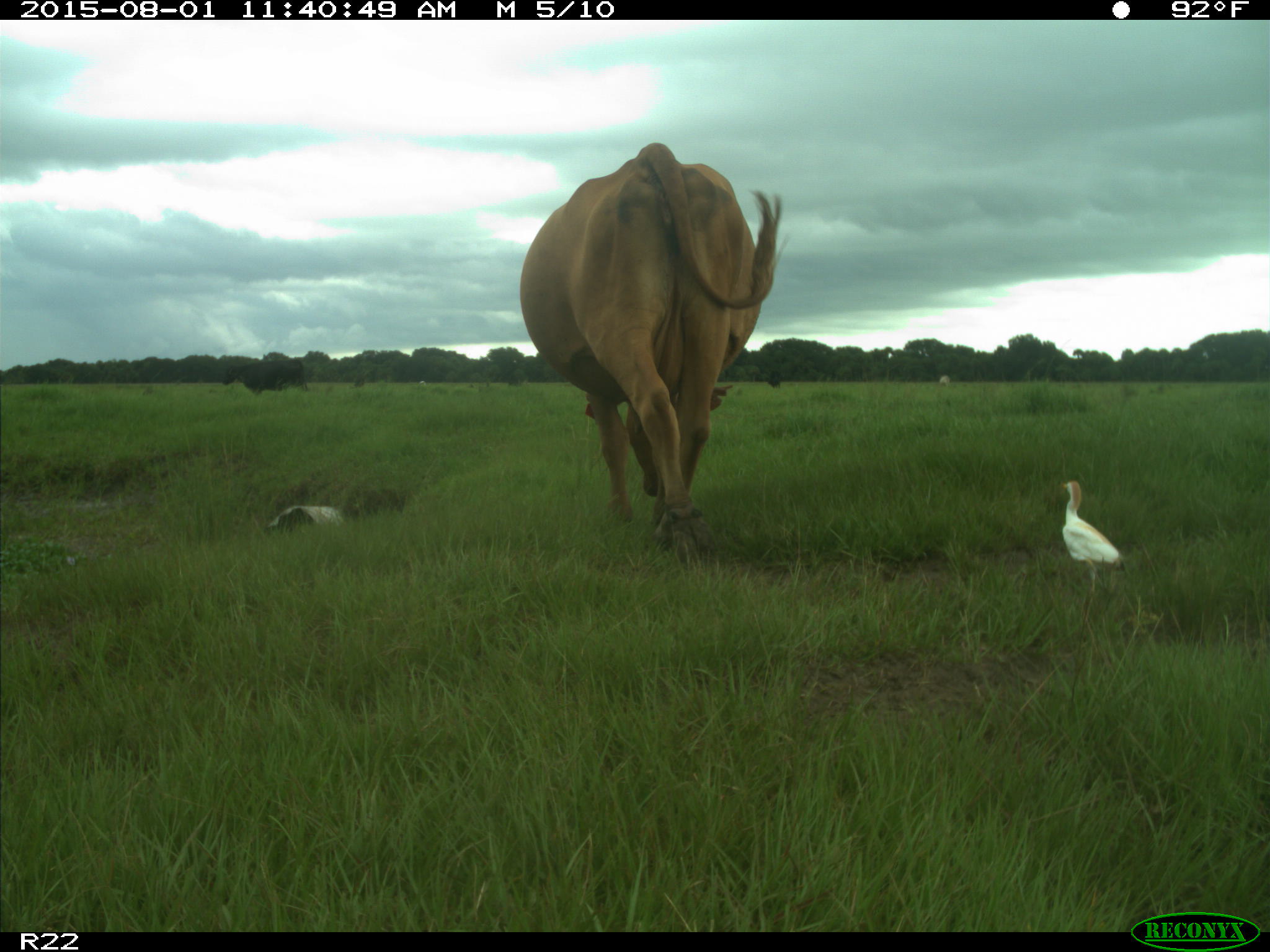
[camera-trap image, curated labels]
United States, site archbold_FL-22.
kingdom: Animalia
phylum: Chordata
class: Mammalia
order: Artiodactyla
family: Bovidae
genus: Bos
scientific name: Bos taurus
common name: domestic cow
Bos taurus (domestic cow).